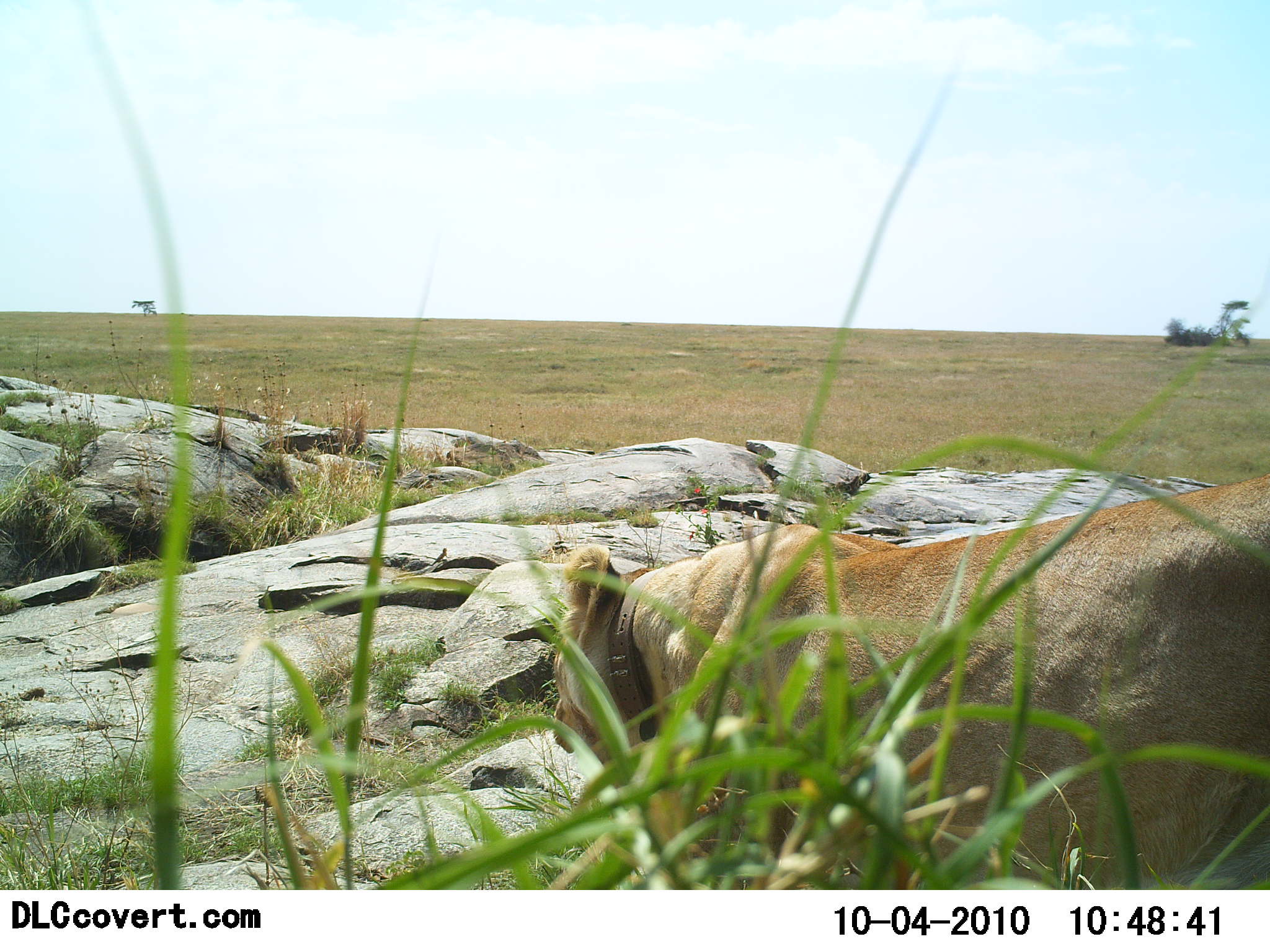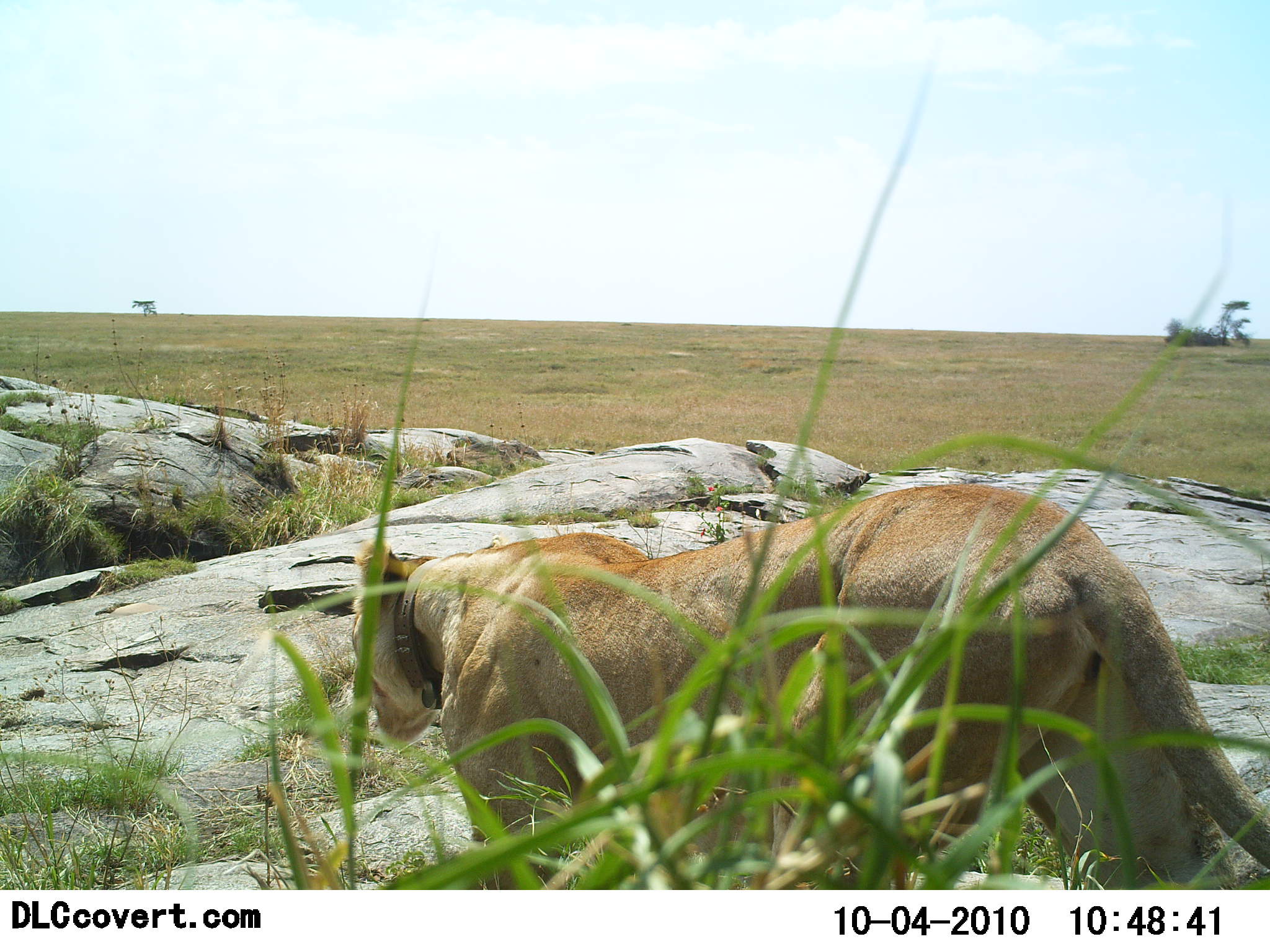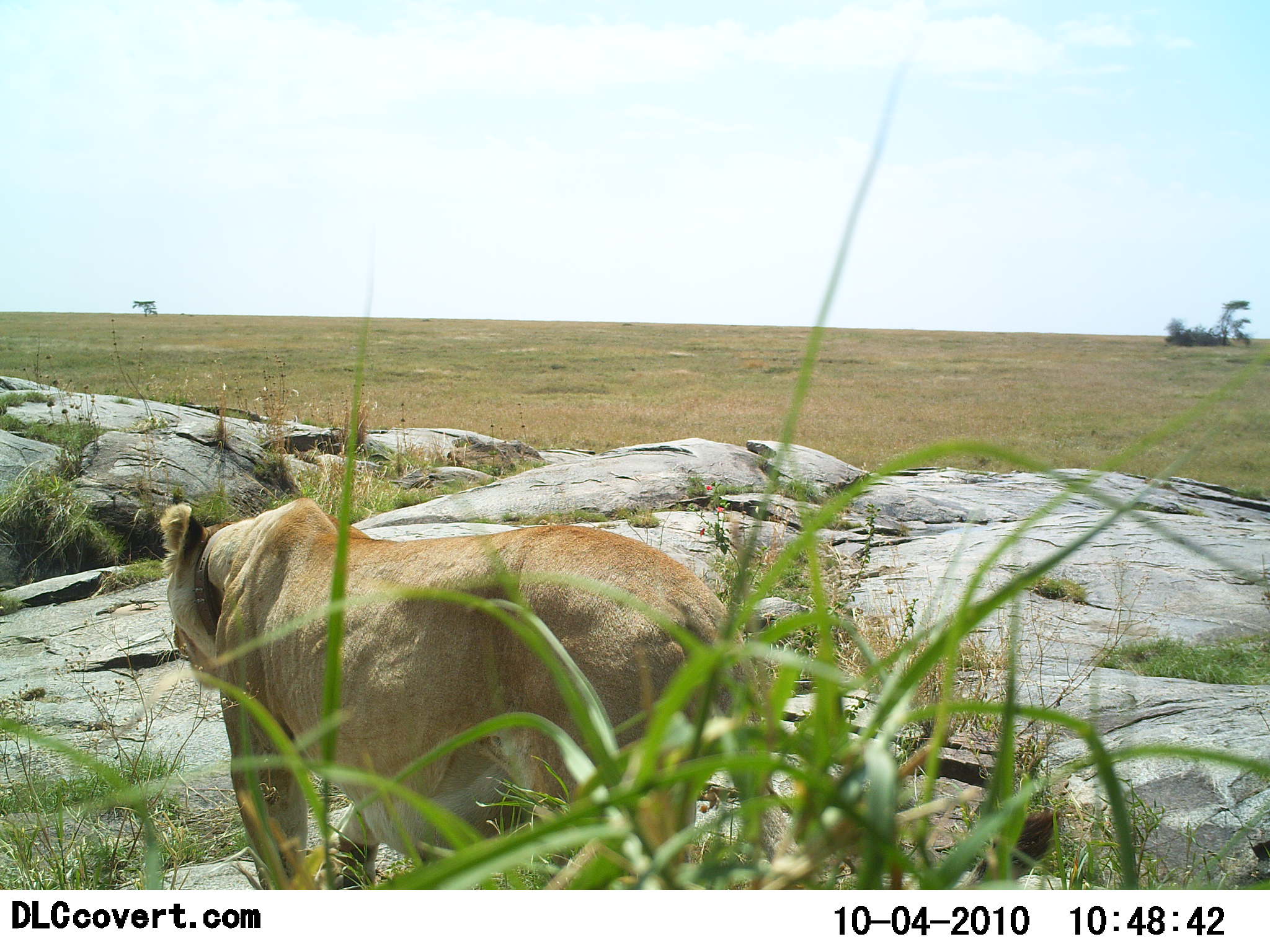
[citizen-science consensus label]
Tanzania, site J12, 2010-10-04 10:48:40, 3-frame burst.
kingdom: Animalia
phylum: Chordata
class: Mammalia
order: Carnivora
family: Felidae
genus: Panthera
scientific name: Panthera leo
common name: lion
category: lionfemale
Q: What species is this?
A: Lionfemale (lion) (Panthera leo).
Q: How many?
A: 1.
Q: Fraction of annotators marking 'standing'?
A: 16%.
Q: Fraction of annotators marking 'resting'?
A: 0%.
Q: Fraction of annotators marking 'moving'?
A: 95%.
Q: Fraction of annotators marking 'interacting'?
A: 0%.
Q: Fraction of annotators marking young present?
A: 0%.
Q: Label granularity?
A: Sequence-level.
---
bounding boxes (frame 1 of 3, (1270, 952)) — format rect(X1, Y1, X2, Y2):
animal: rect(552, 474, 1270, 890)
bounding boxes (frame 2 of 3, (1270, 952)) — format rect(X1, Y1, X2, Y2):
animal: rect(352, 485, 1270, 890)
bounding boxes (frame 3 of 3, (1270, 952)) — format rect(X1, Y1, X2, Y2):
animal: rect(159, 497, 759, 890)